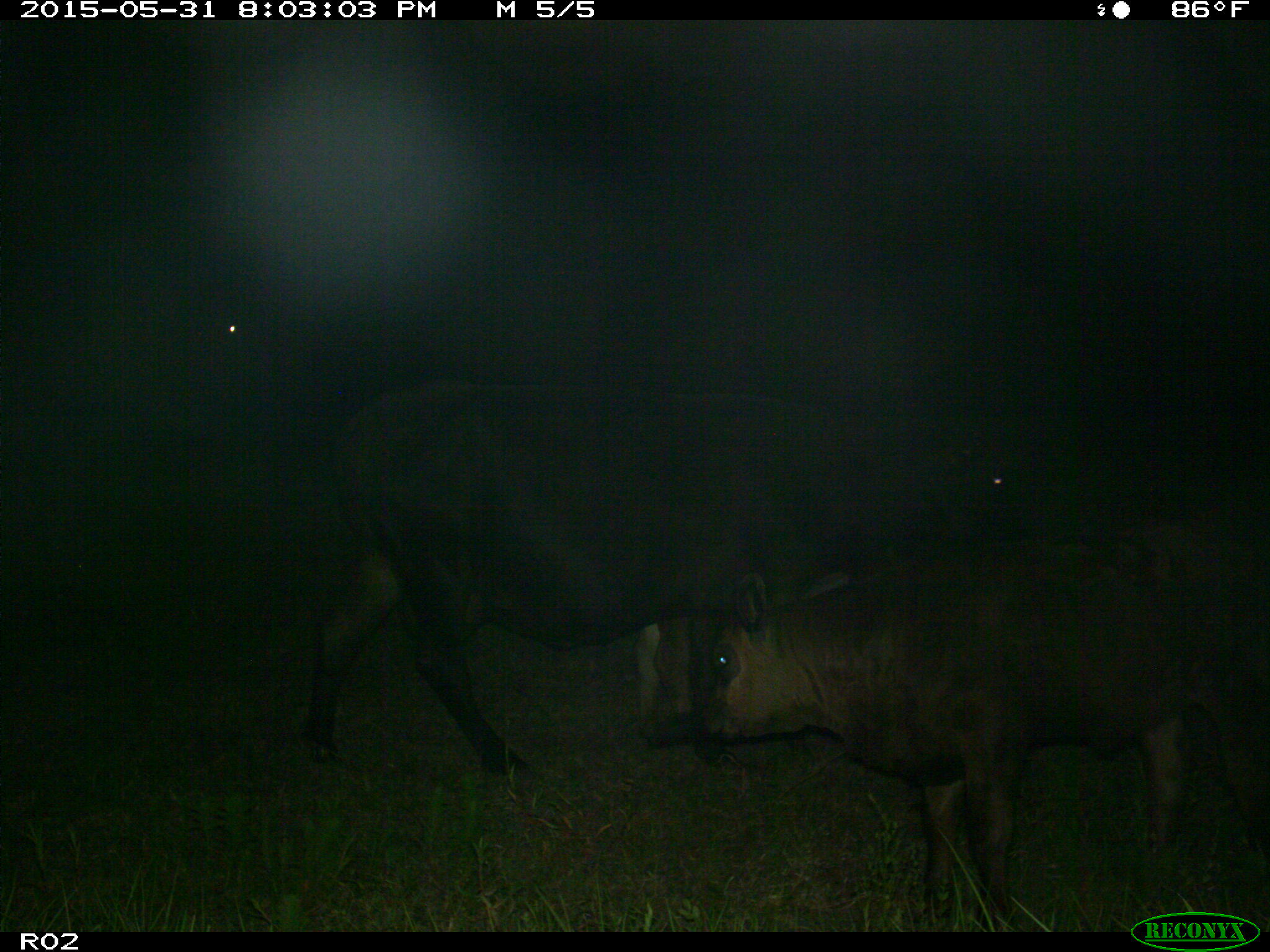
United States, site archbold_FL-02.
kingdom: Animalia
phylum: Chordata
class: Mammalia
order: Artiodactyla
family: Bovidae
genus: Bos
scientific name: Bos taurus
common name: domestic cow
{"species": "Bos taurus (domestic cow)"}